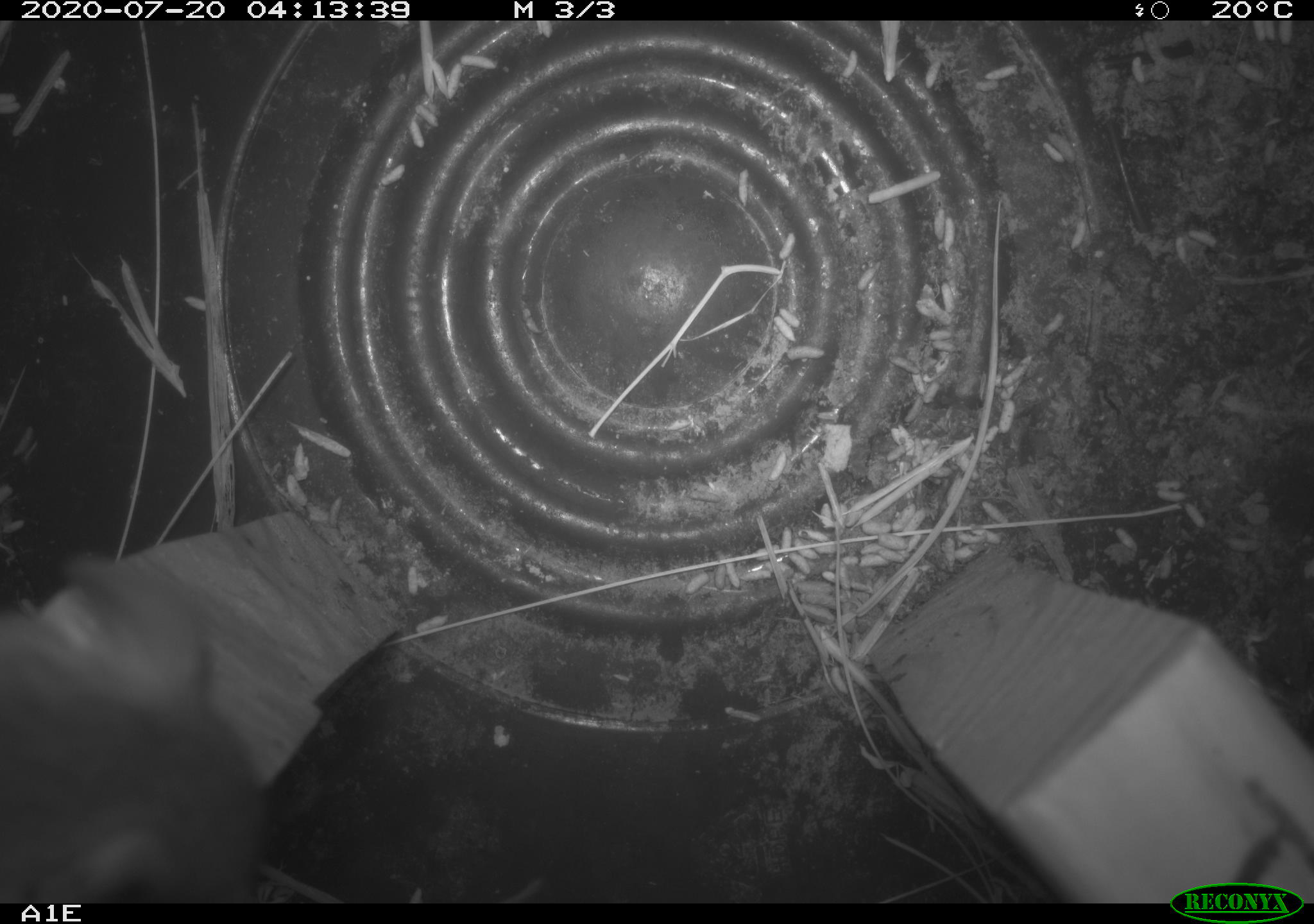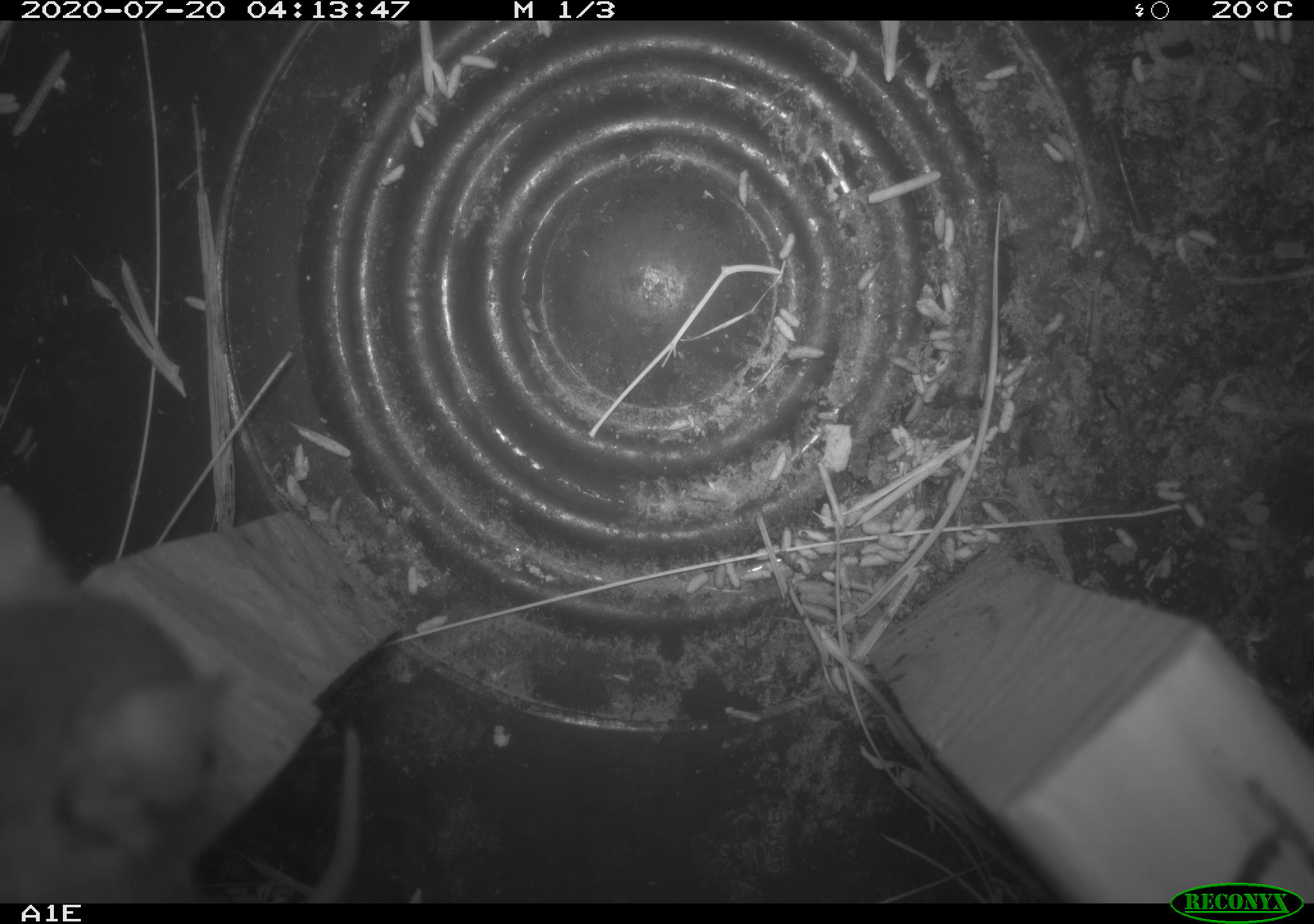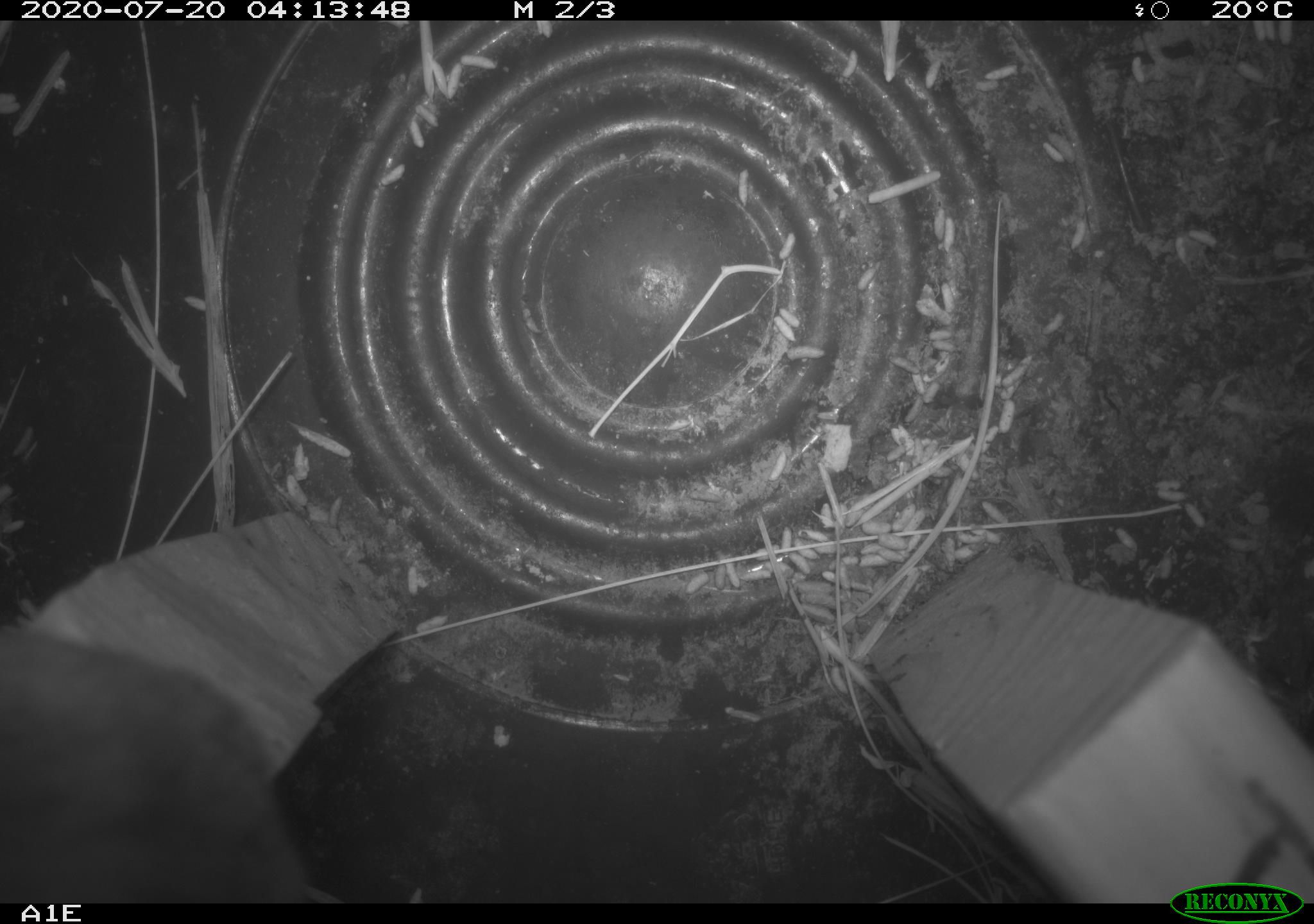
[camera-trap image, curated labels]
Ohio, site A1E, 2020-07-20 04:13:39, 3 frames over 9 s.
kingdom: Animalia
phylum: Chordata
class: Mammalia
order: Rodentia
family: Cricetidae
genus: Peromyscus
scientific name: Peromyscus leucopus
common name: white-footed mouse